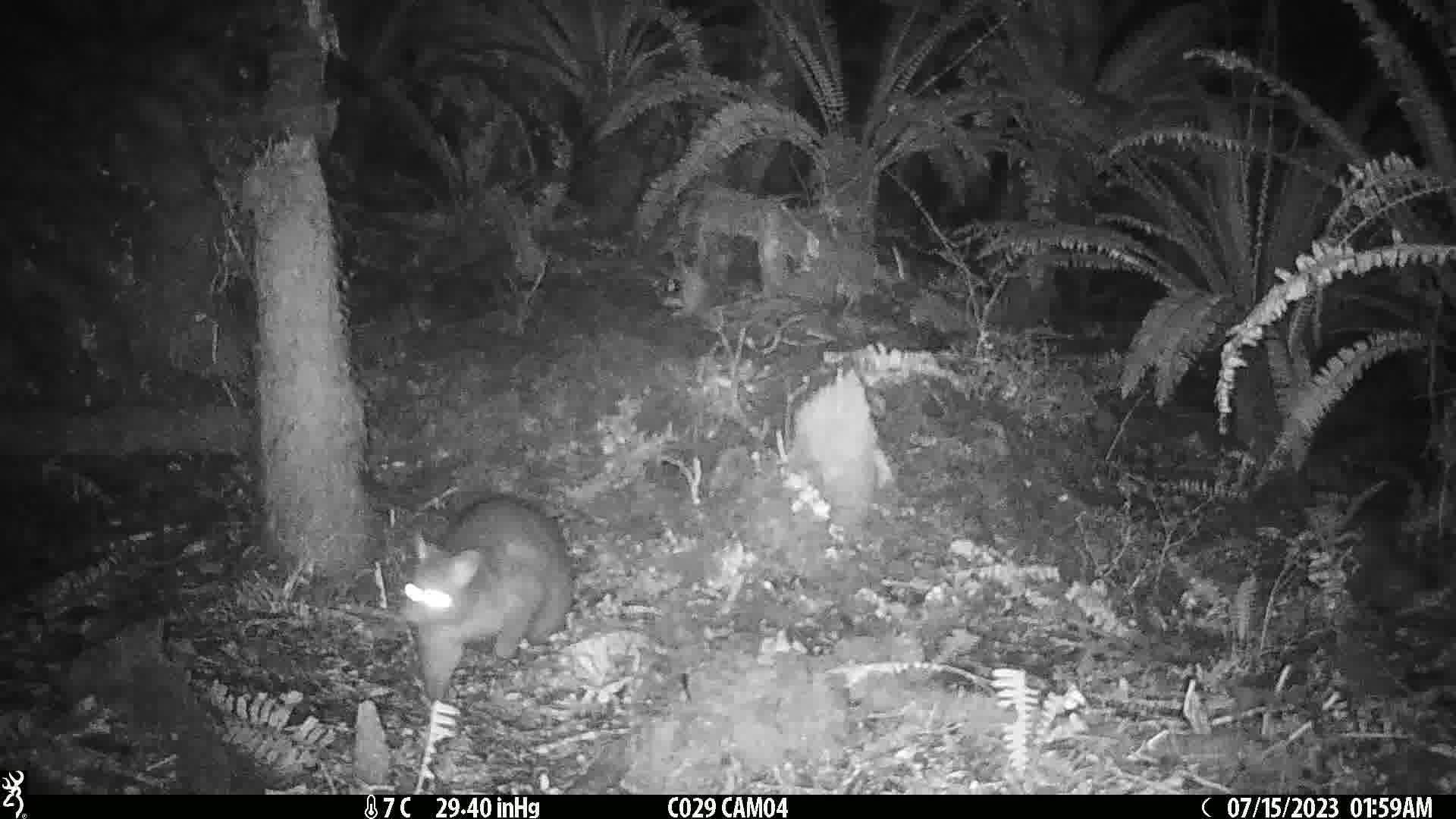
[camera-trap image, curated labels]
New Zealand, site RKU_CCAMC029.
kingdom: Animalia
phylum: Chordata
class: Mammalia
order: Diprotodontia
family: Phalangeridae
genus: Trichosurus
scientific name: Trichosurus vulpecula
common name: common brushtail possum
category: possum